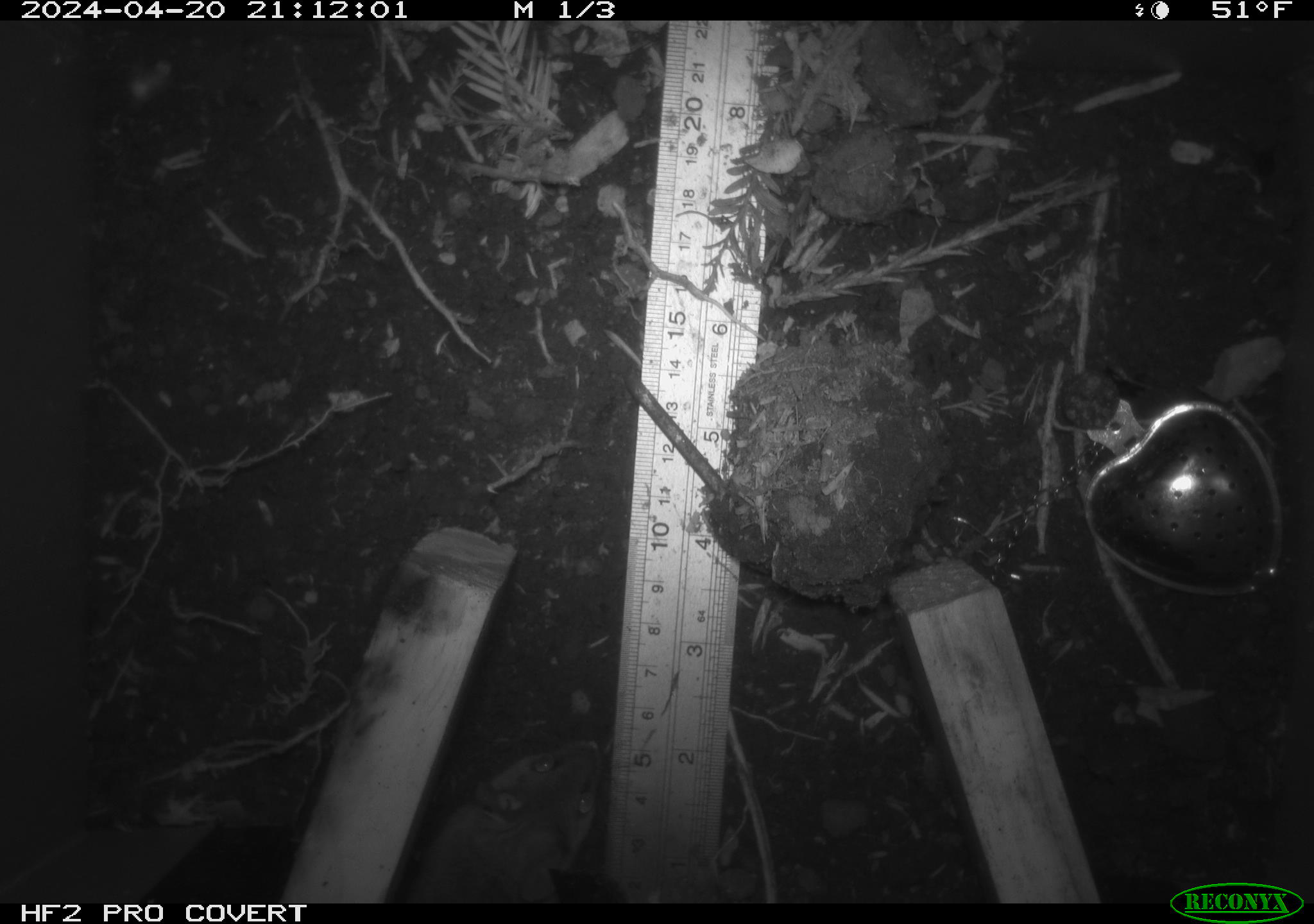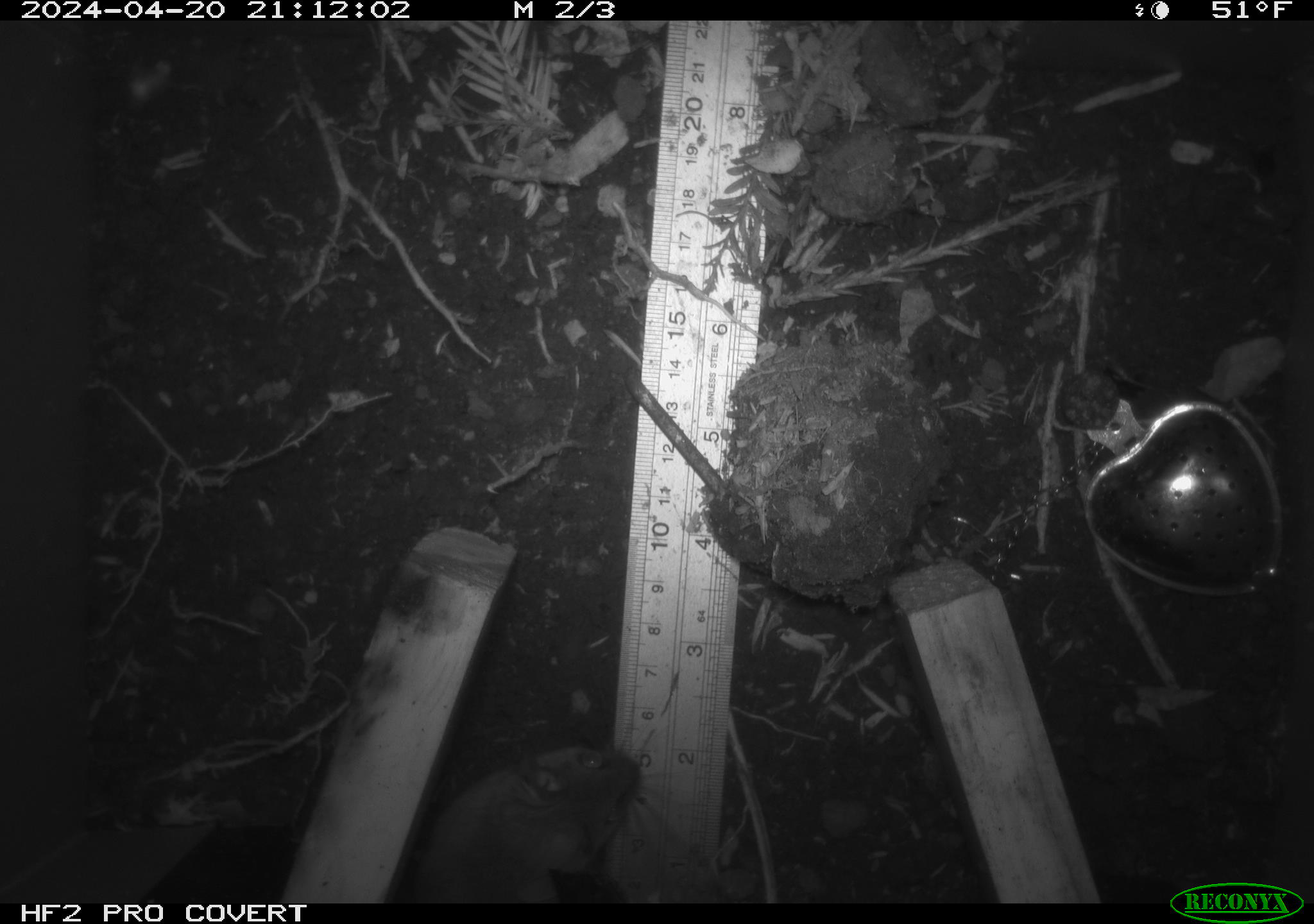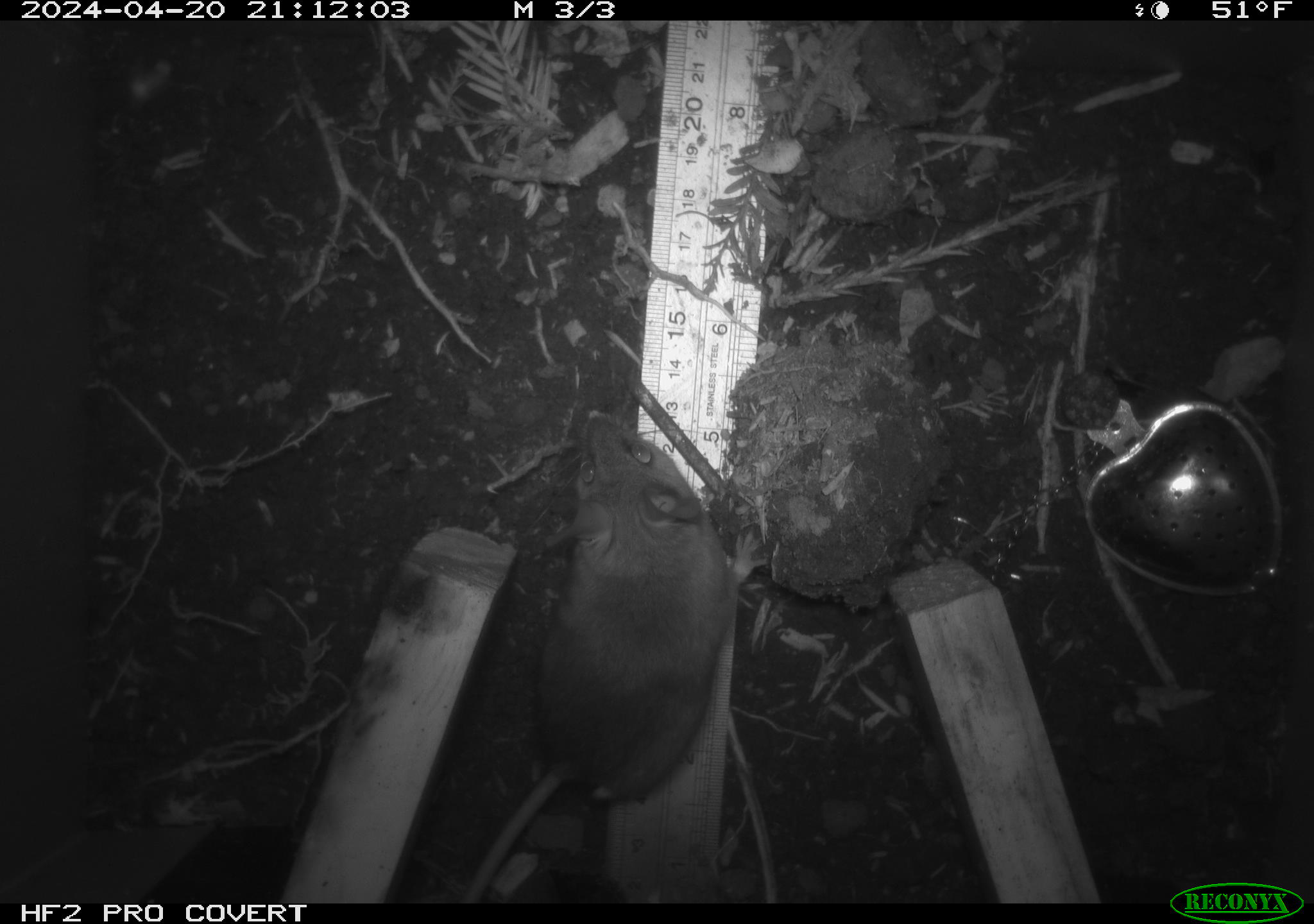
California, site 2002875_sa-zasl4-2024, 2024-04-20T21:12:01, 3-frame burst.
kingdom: Animalia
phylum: Chordata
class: Mammalia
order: Rodentia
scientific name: Rodentia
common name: mouse species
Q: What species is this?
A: Mouse species (Rodentia).